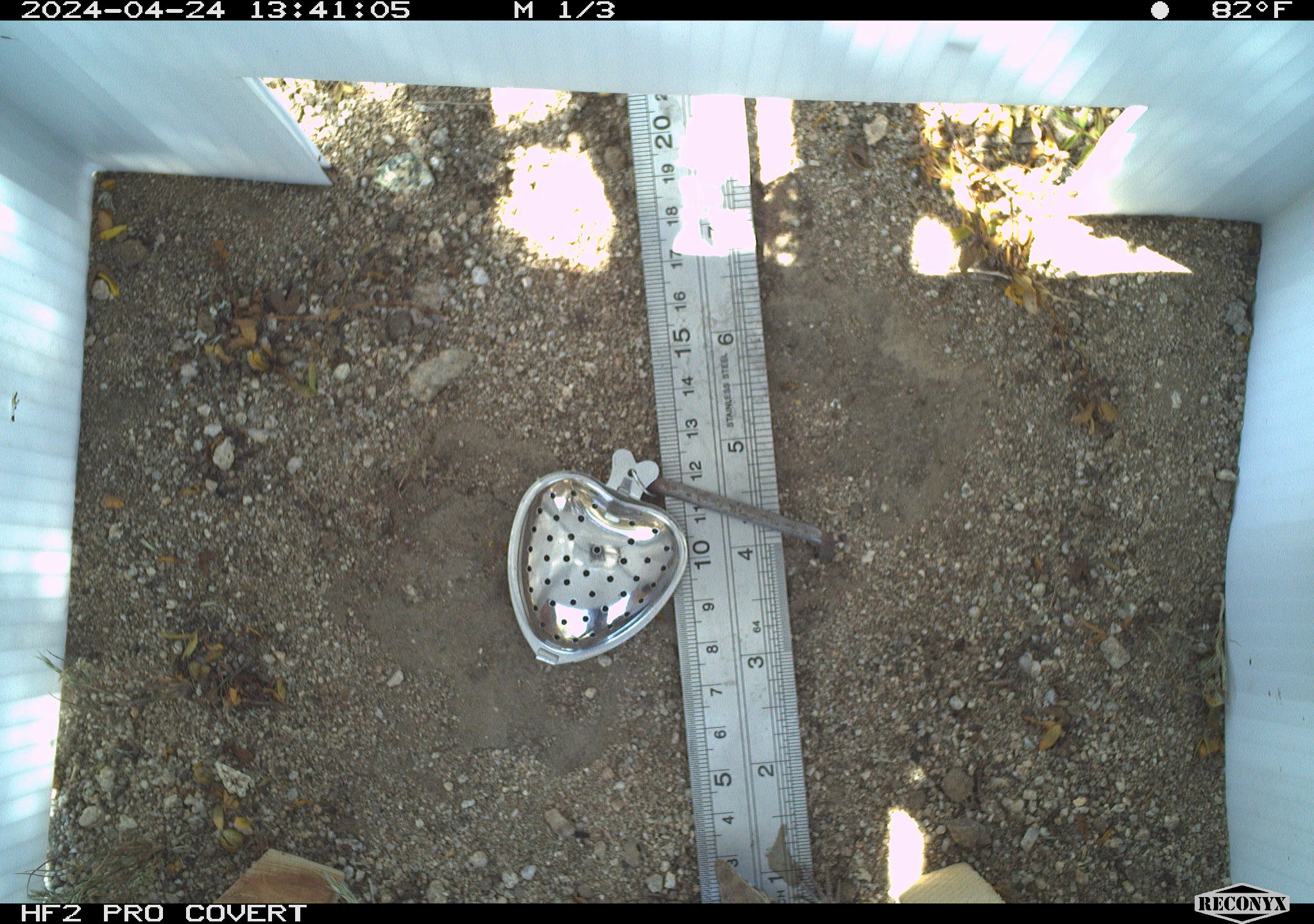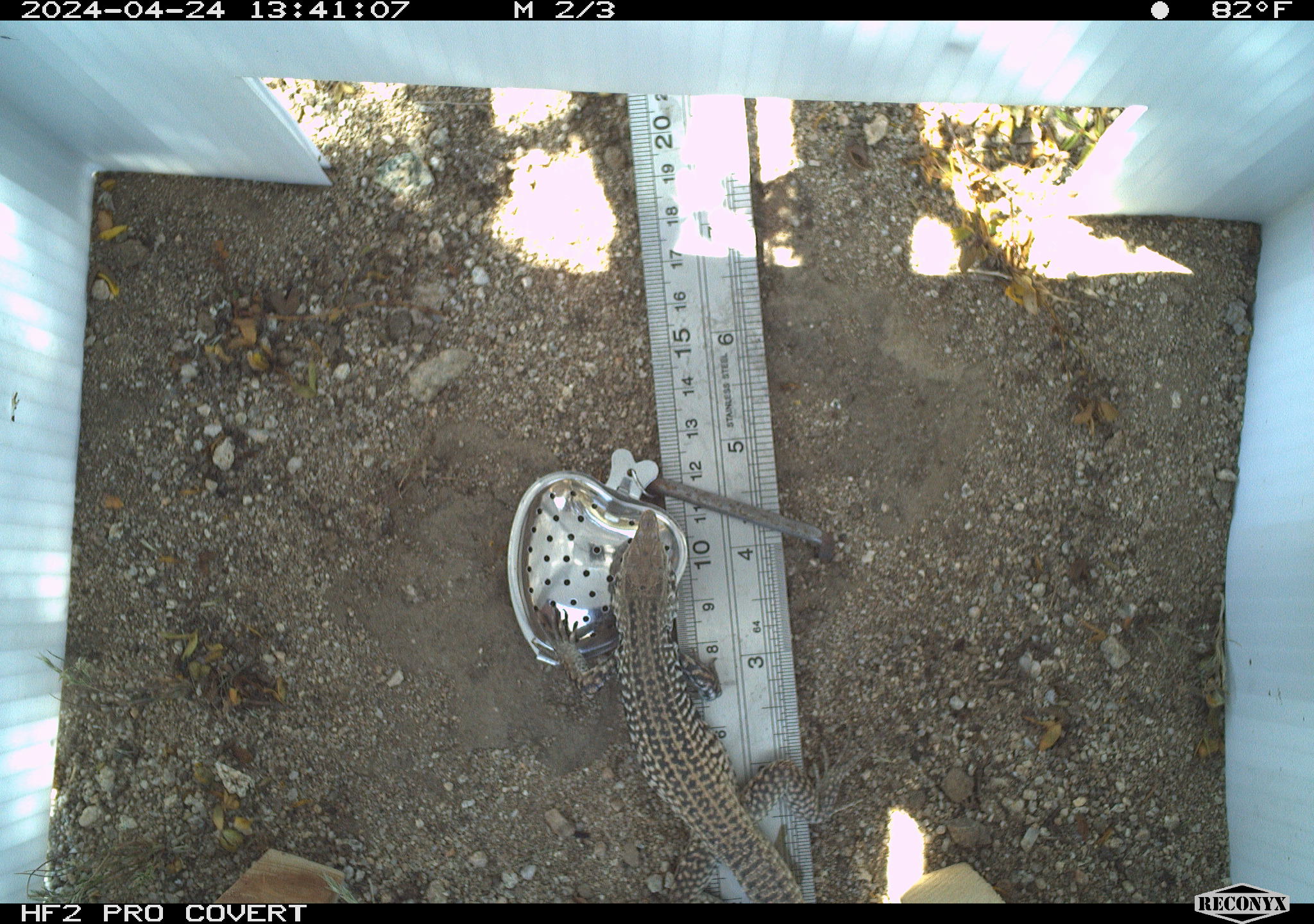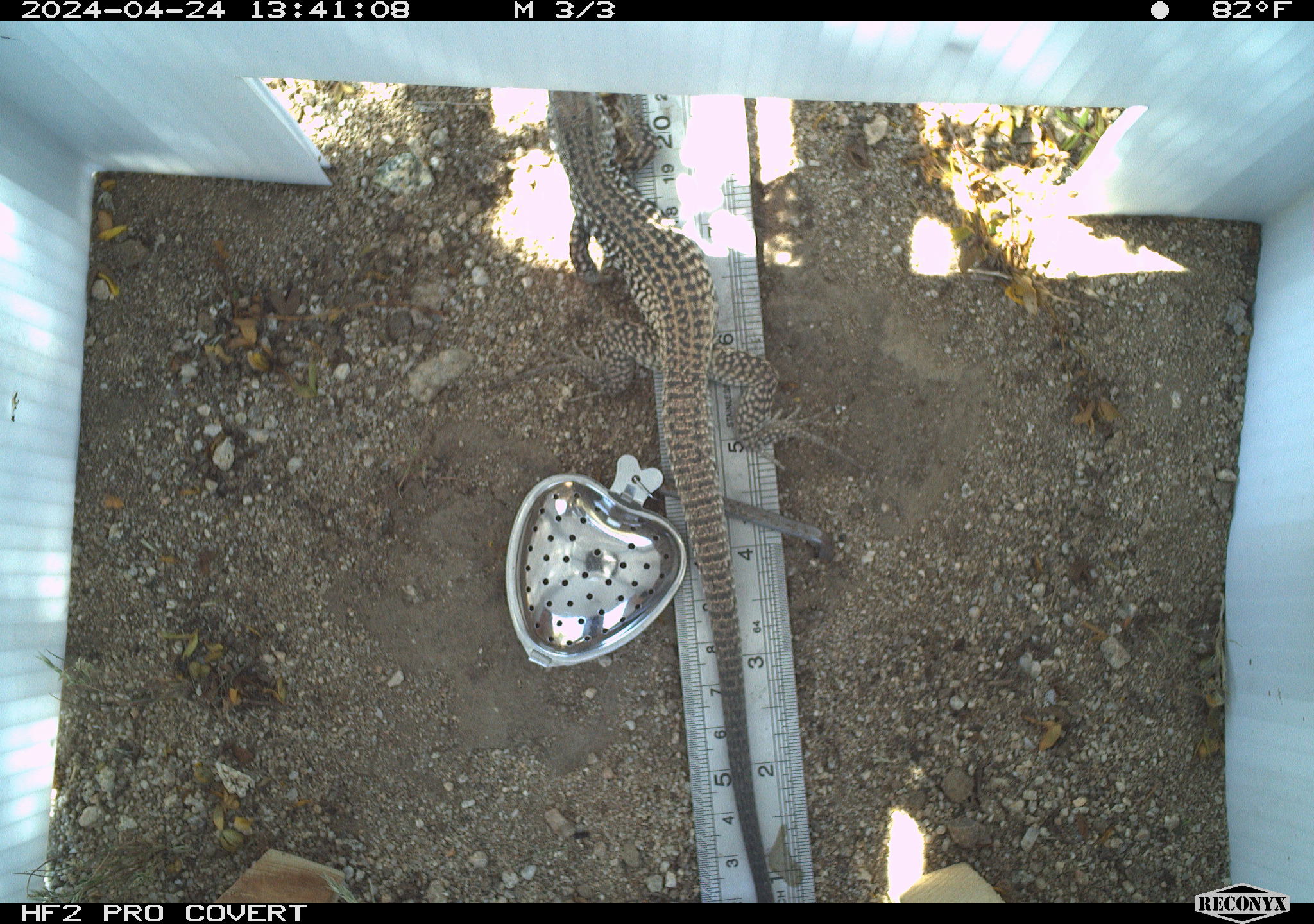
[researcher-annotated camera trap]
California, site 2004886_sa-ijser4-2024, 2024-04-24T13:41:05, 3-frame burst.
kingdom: Animalia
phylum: Chordata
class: Reptilia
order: Squamata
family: Teiidae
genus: Aspidoscelis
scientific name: Aspidoscelis tigris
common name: western whiptail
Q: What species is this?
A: Western whiptail (Aspidoscelis tigris).